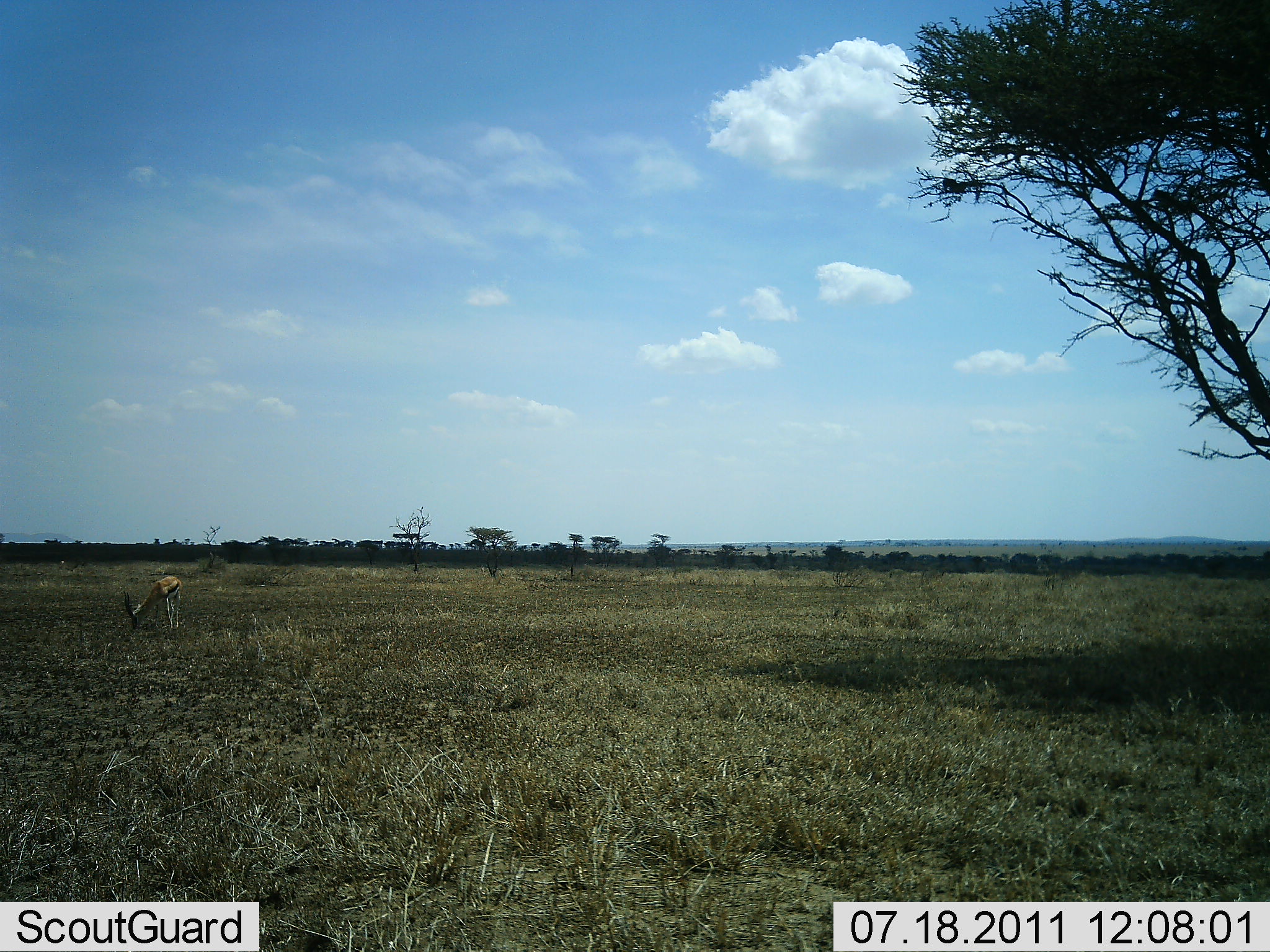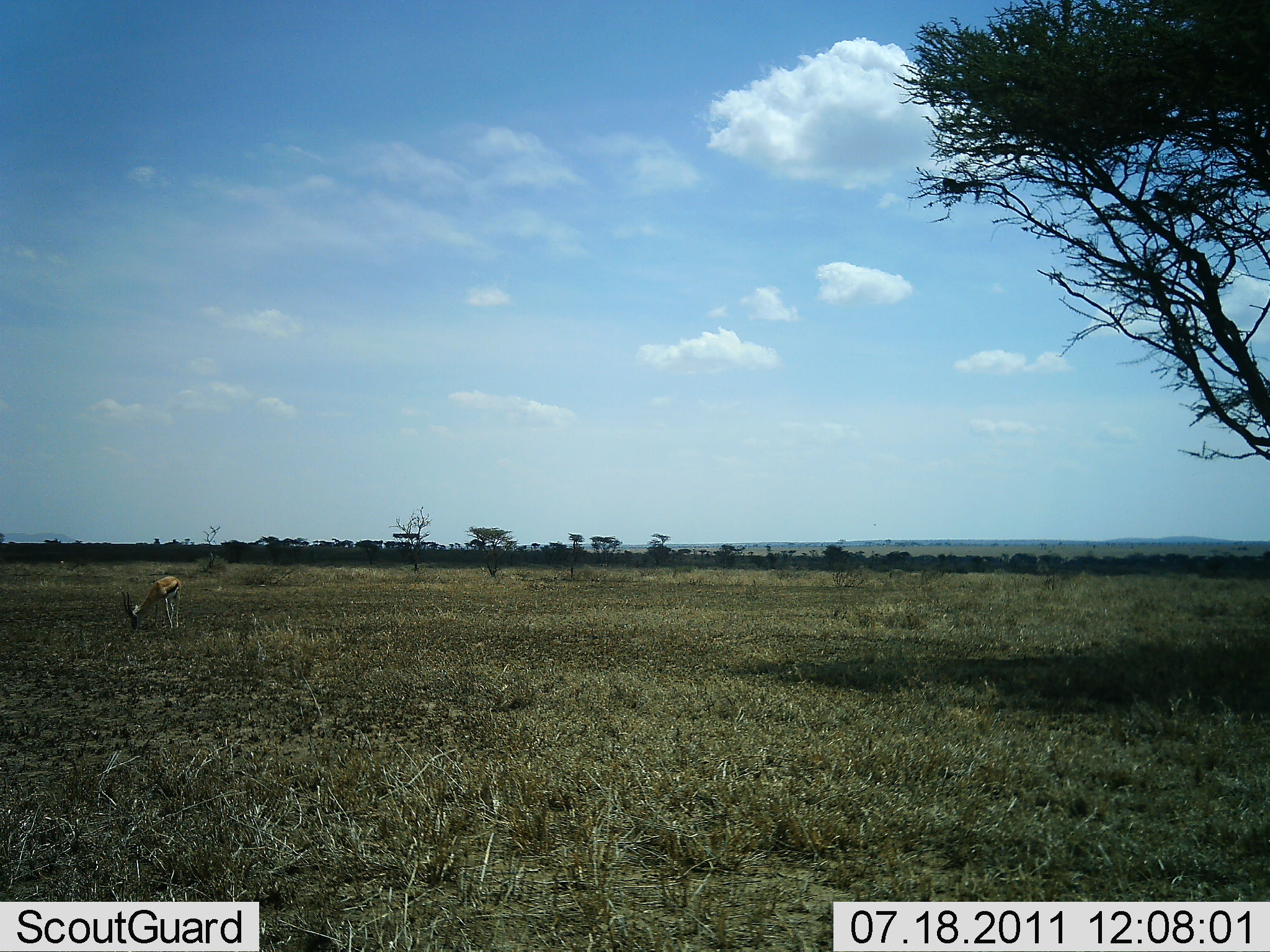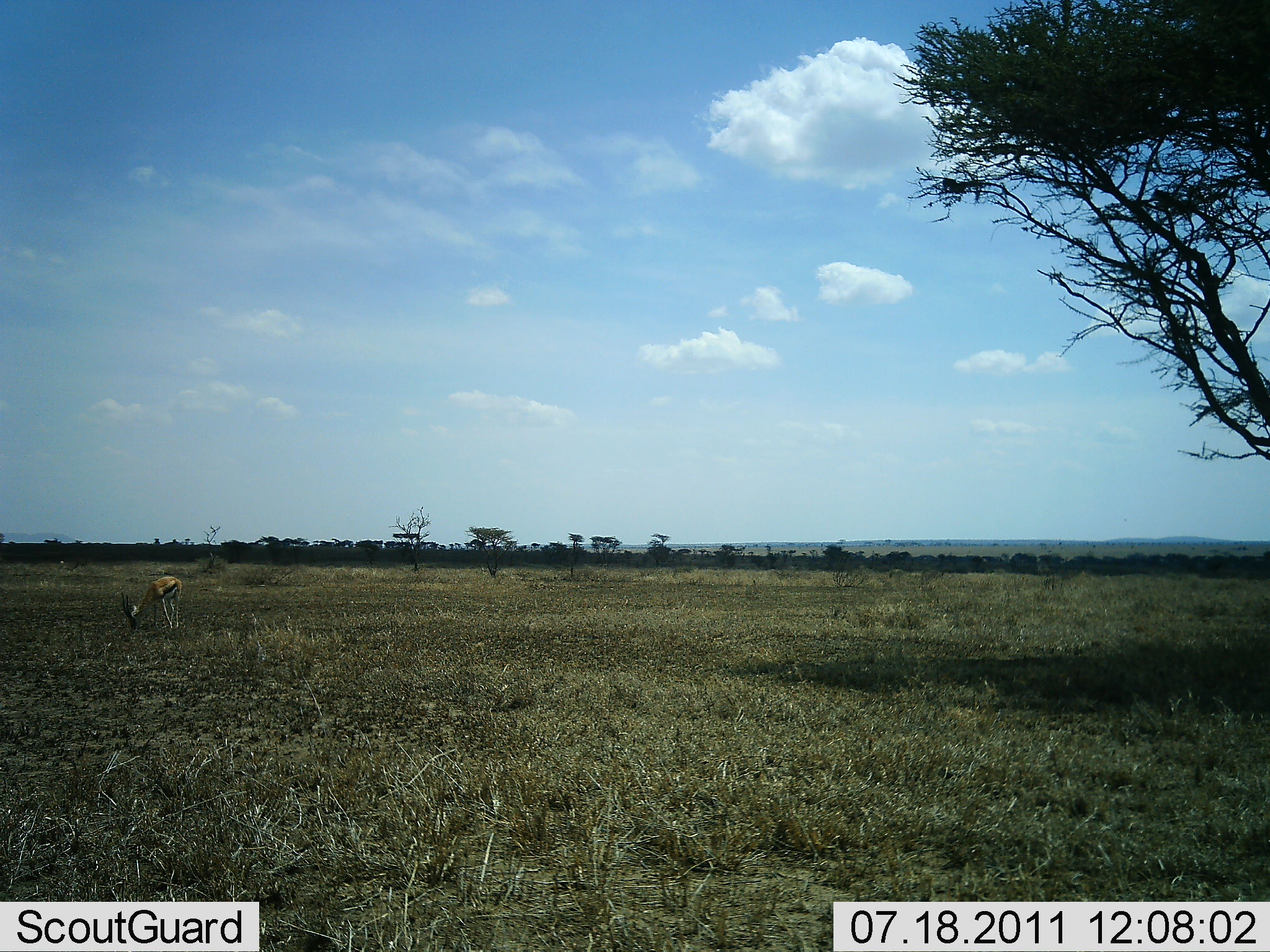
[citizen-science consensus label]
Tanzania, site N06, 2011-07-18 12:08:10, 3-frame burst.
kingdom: Animalia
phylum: Chordata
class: Mammalia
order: Artiodactyla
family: Bovidae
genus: Eudorcas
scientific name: Eudorcas thomsonii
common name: thomson's gazelle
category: gazellethomsons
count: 1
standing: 42%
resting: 0%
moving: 0%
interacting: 0%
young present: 0%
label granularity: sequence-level